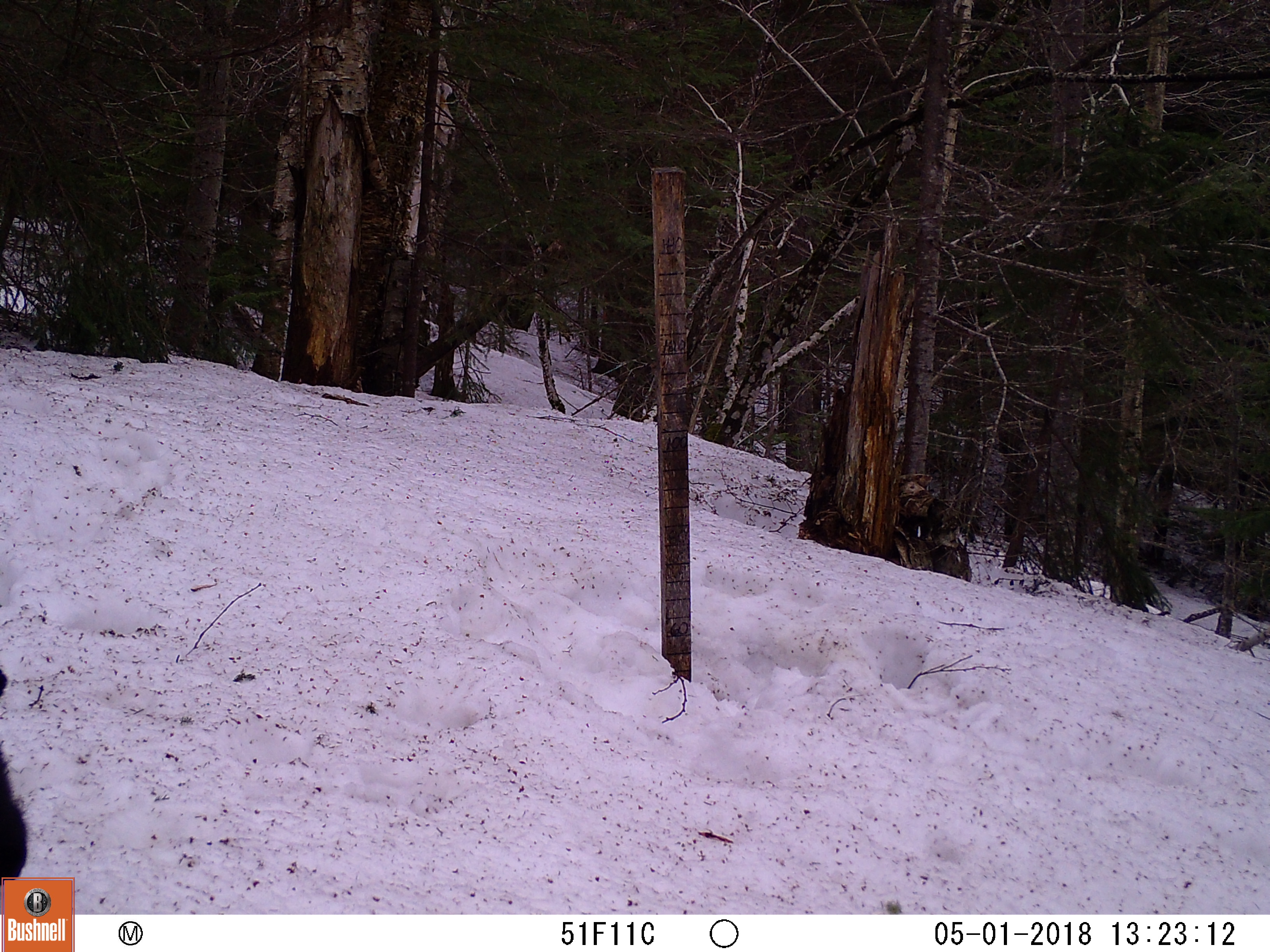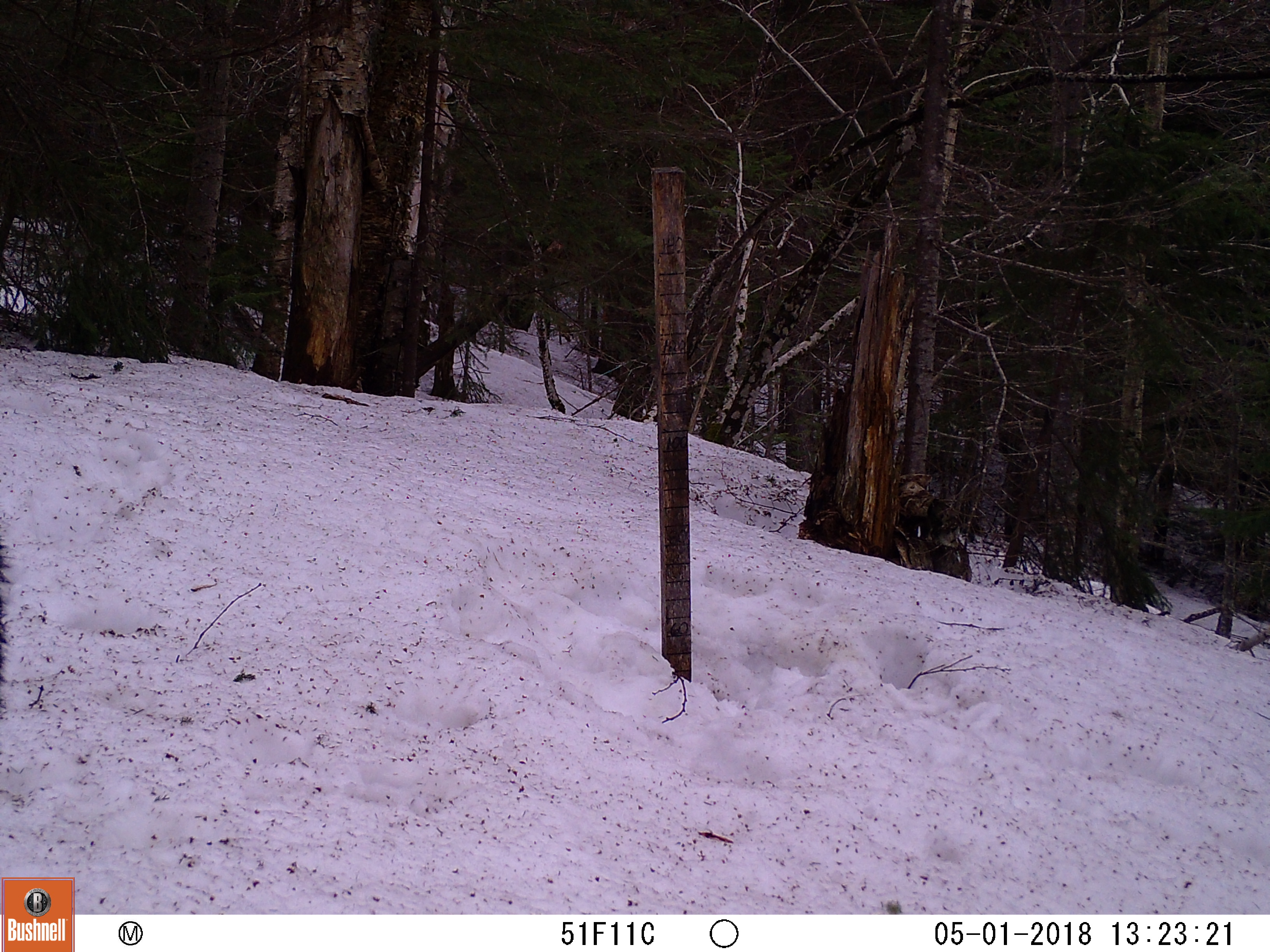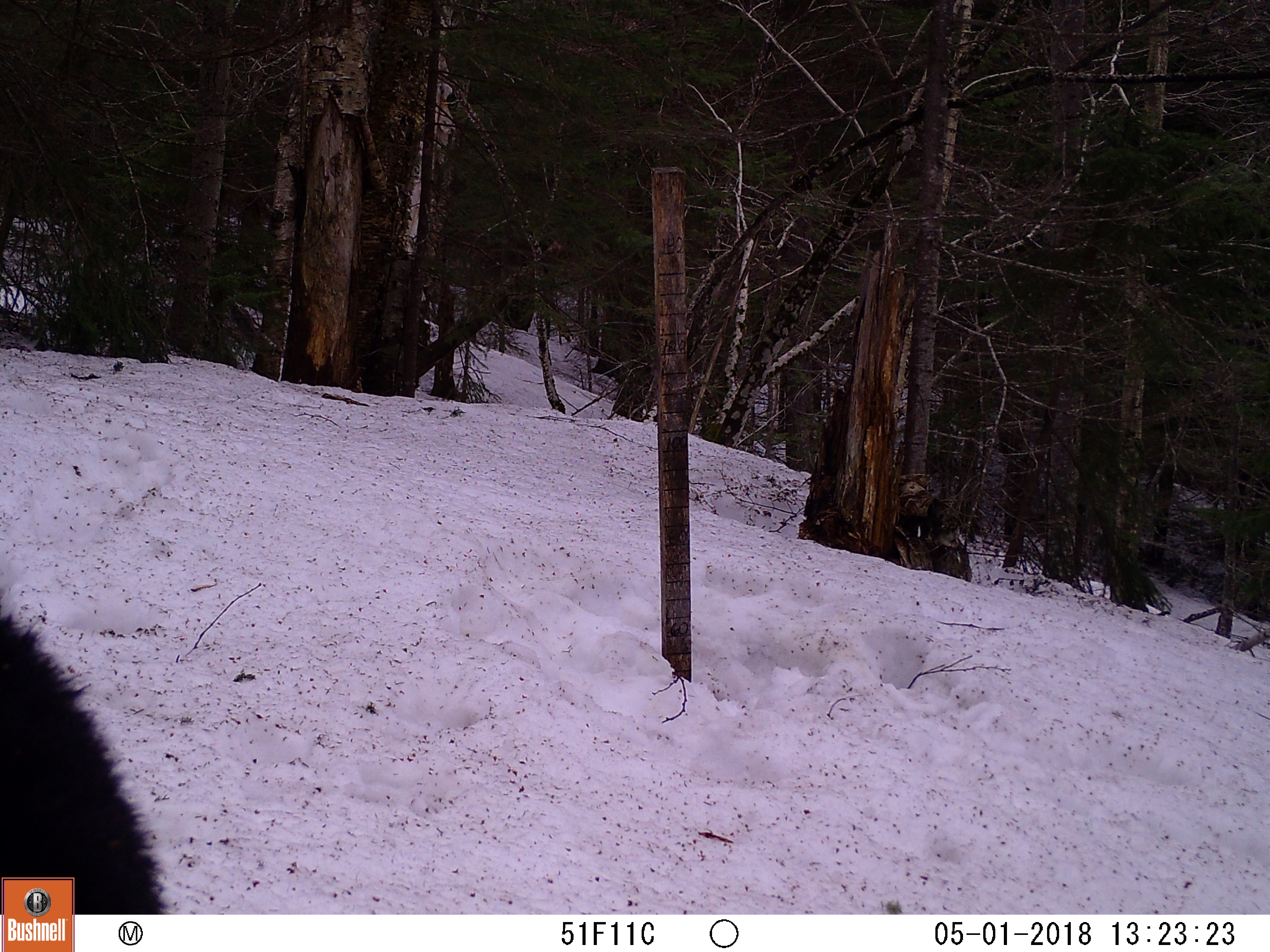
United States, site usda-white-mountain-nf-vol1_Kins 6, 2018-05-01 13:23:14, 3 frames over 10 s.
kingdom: Animalia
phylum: Chordata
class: Mammalia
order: Carnivora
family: Ursidae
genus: Ursus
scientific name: Ursus americanus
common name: black bear